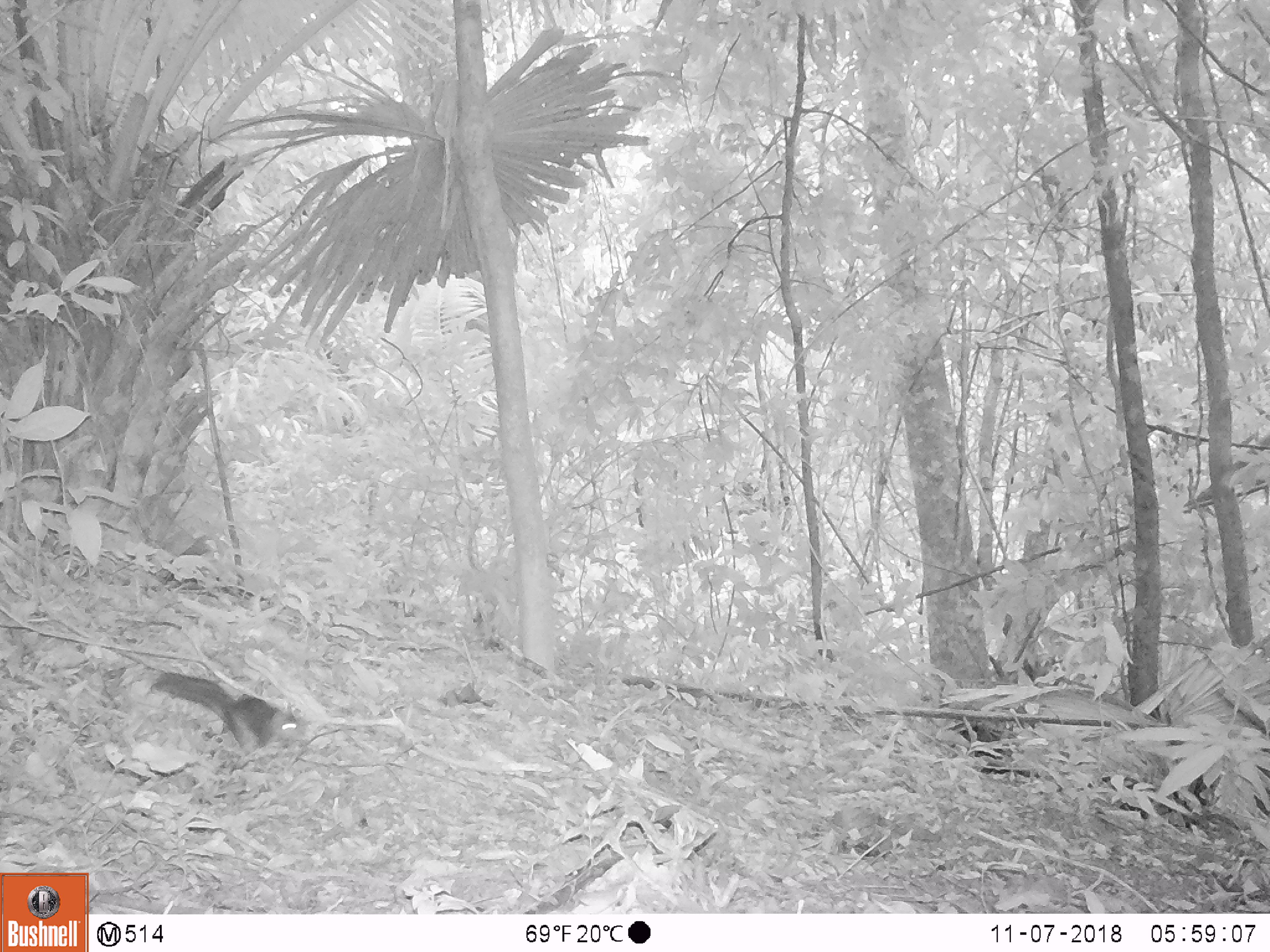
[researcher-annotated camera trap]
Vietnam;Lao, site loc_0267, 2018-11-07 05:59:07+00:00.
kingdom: Animalia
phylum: Chordata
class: Mammalia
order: Rodentia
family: Sciuridae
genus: Dremomys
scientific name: Dremomys rufigenis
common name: red-cheeked squirrel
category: red cheeked squirrel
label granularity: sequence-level